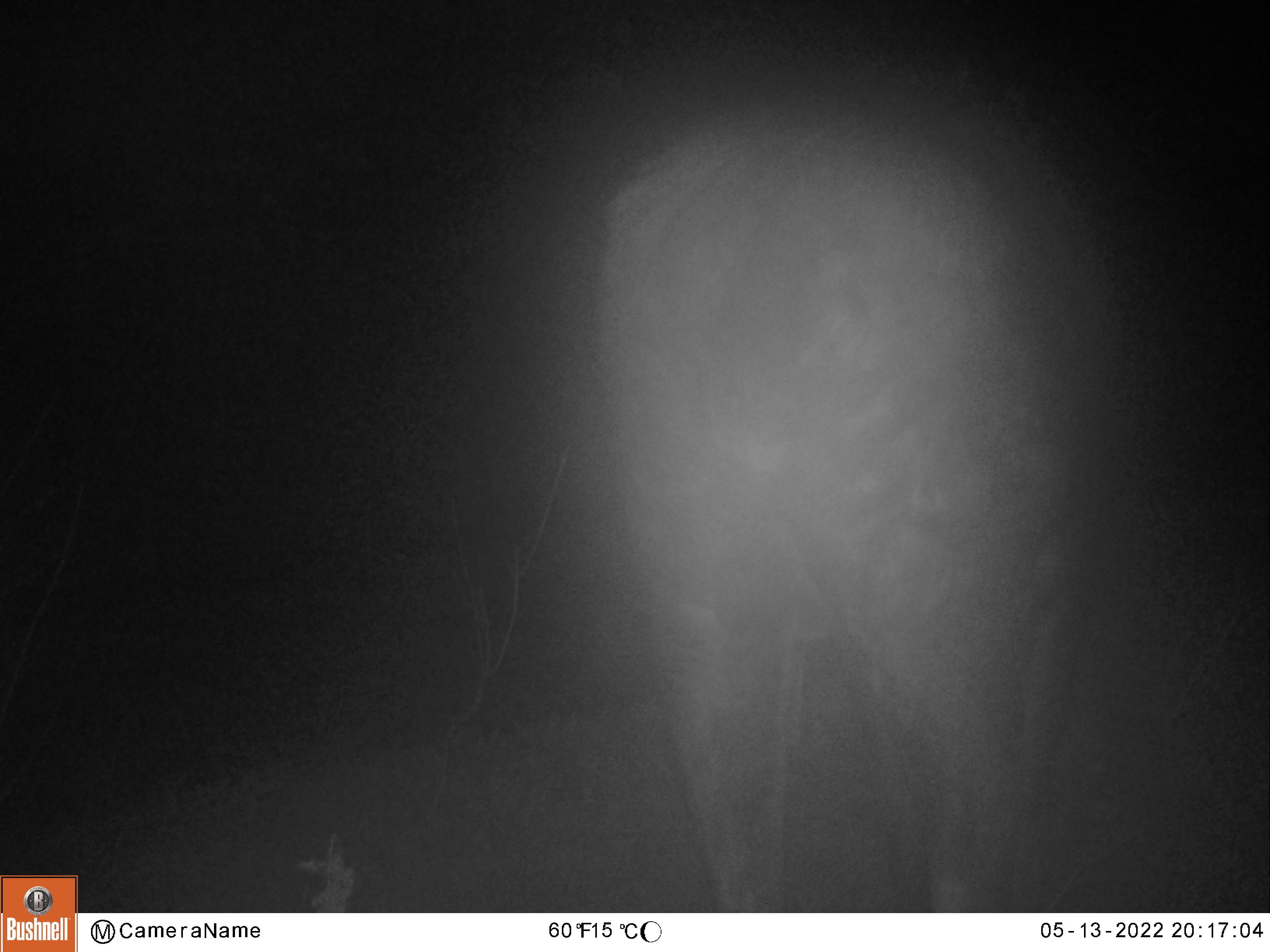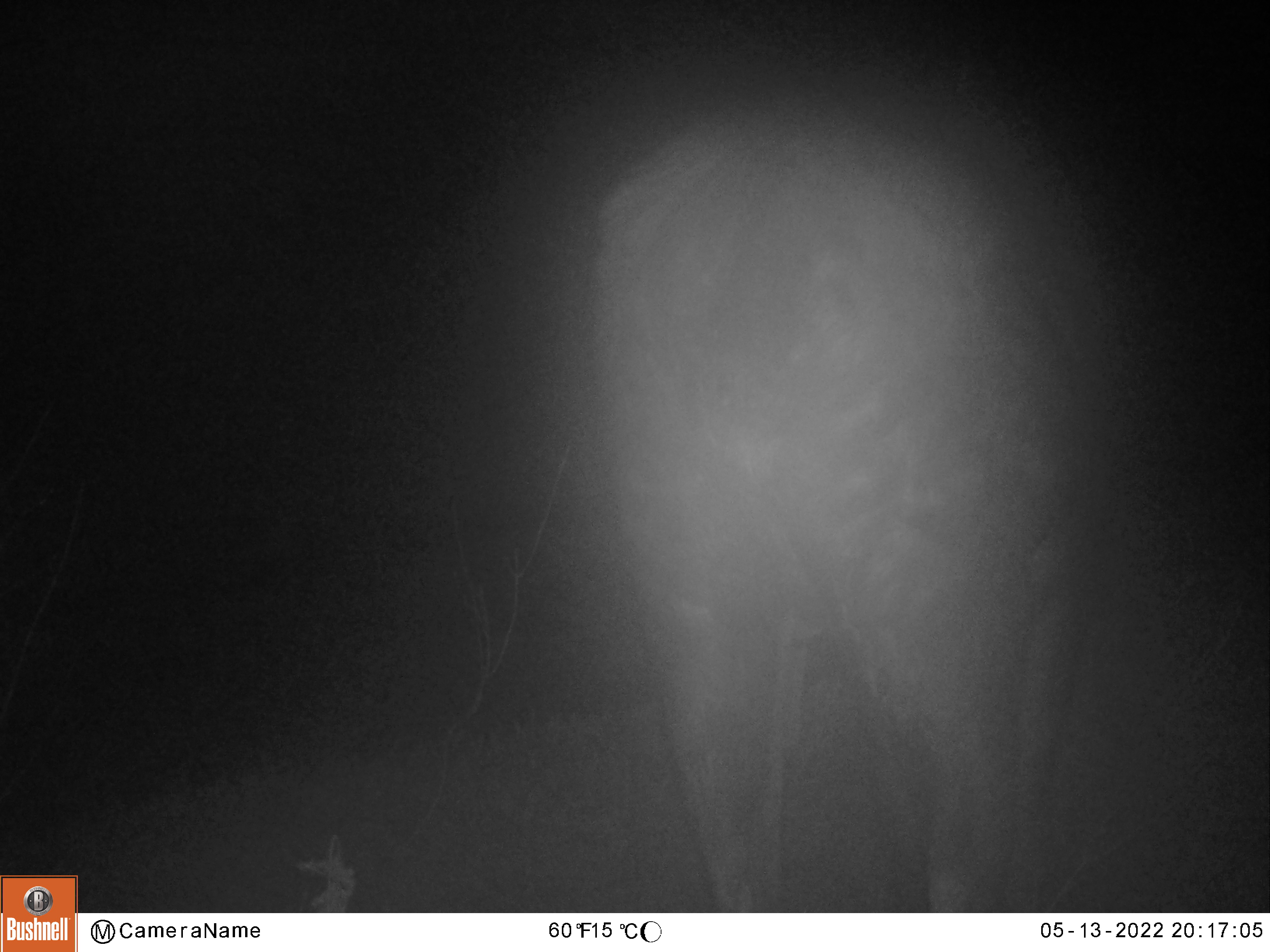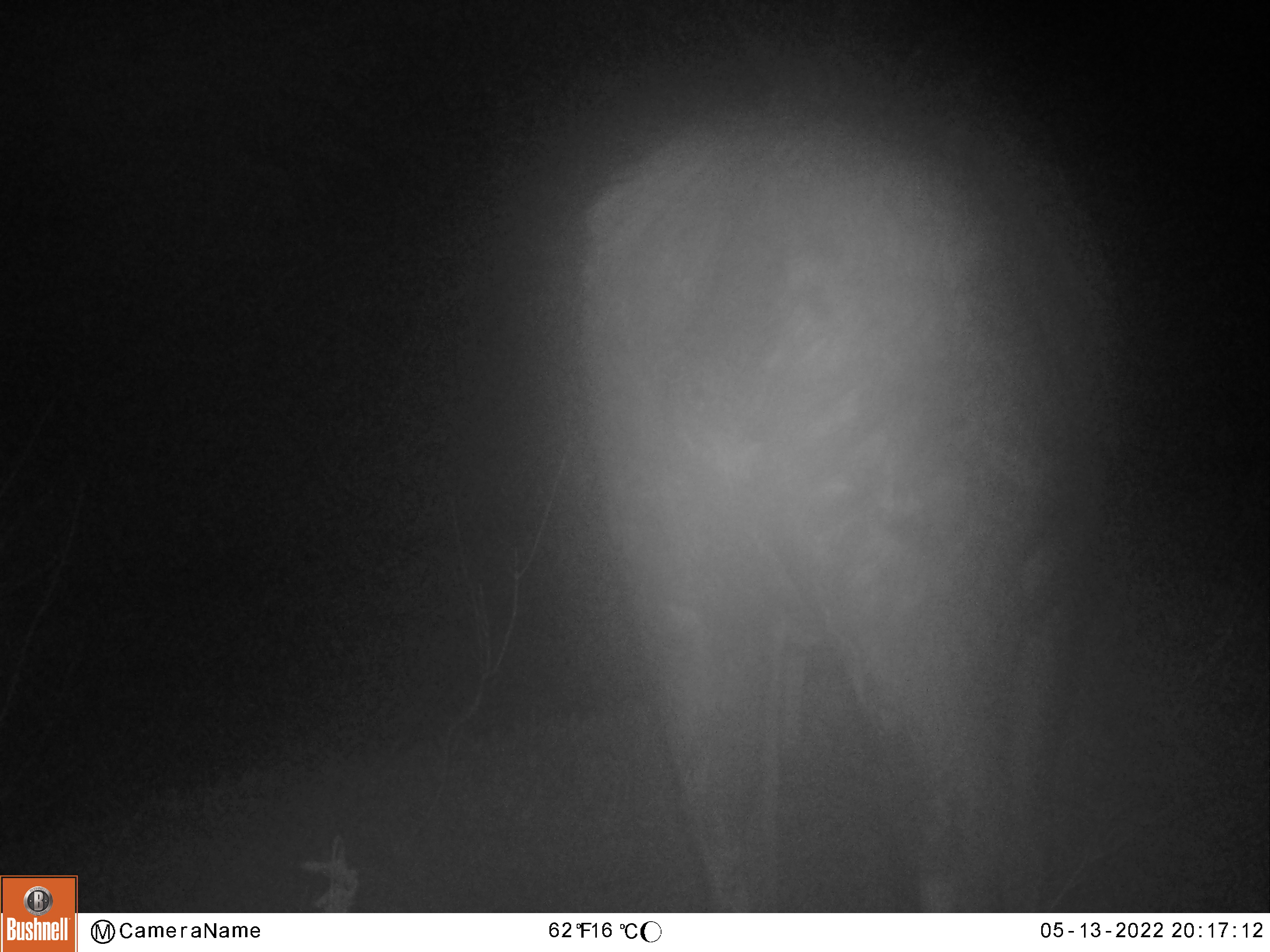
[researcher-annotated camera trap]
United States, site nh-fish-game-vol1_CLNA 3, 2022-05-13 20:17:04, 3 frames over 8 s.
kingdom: Animalia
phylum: Chordata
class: Mammalia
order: Artiodactyla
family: Cervidae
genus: Alces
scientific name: Alces alces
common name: moose